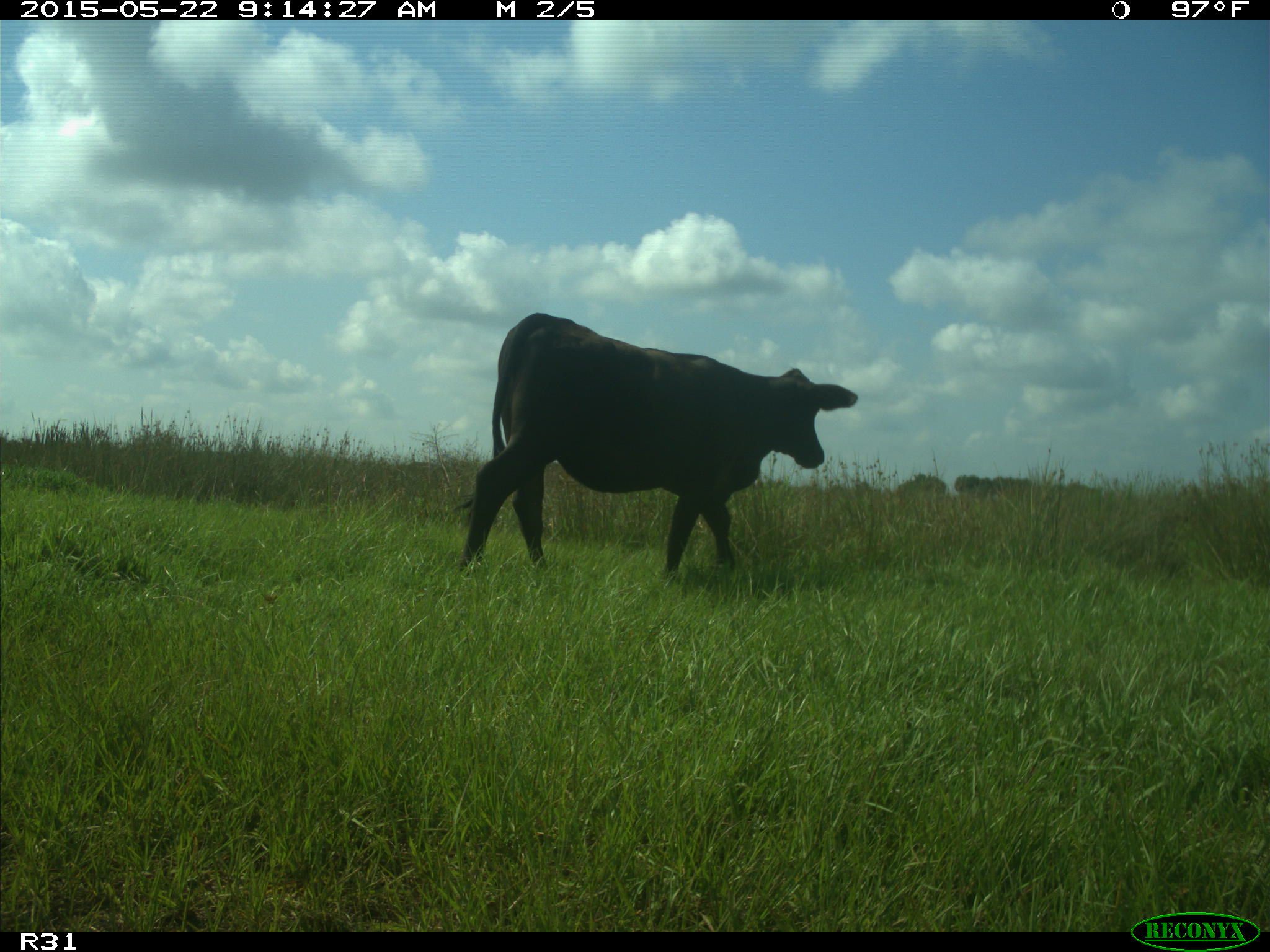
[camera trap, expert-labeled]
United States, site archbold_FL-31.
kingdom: Animalia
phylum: Chordata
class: Mammalia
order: Artiodactyla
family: Bovidae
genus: Bos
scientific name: Bos taurus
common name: domestic cow